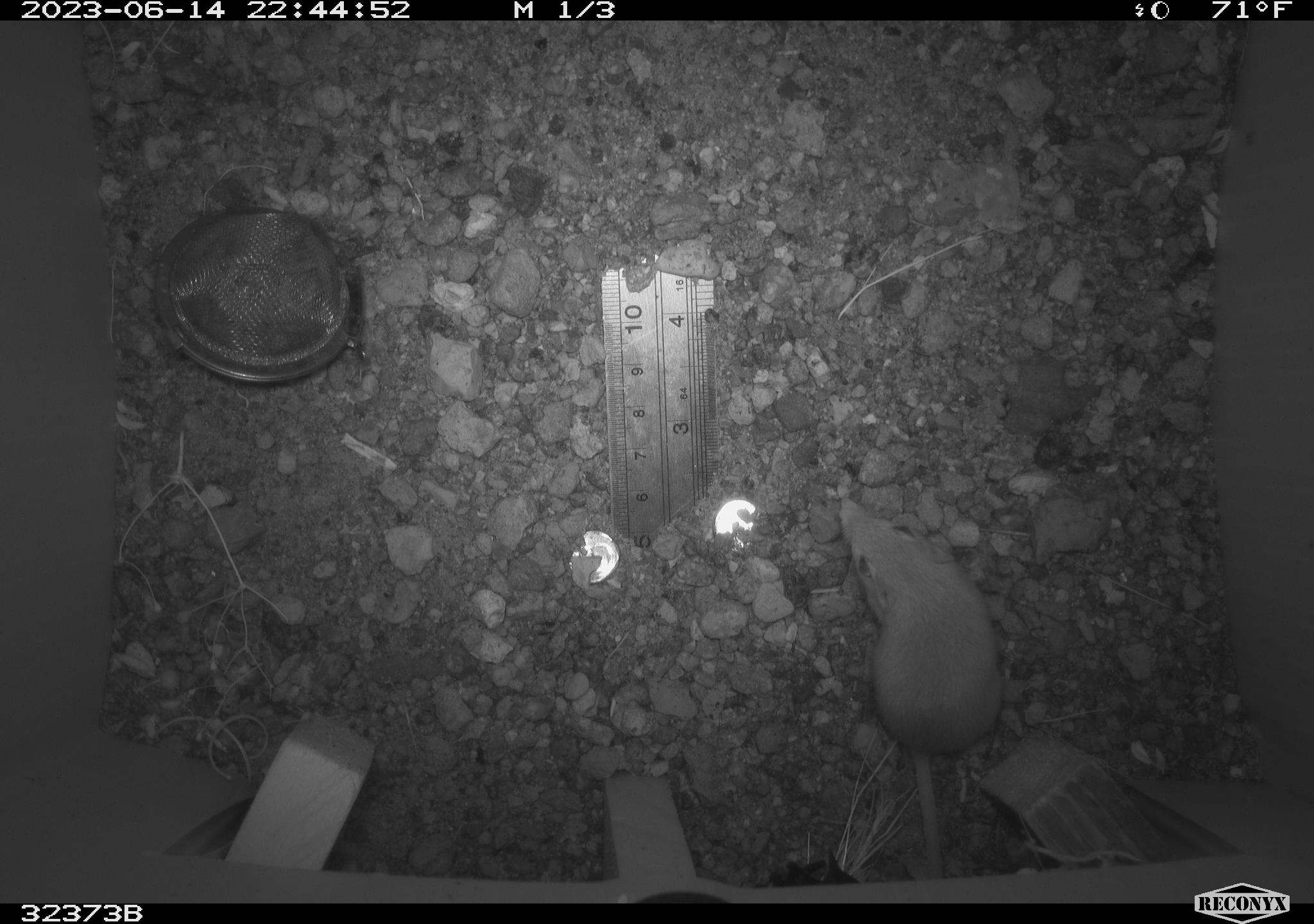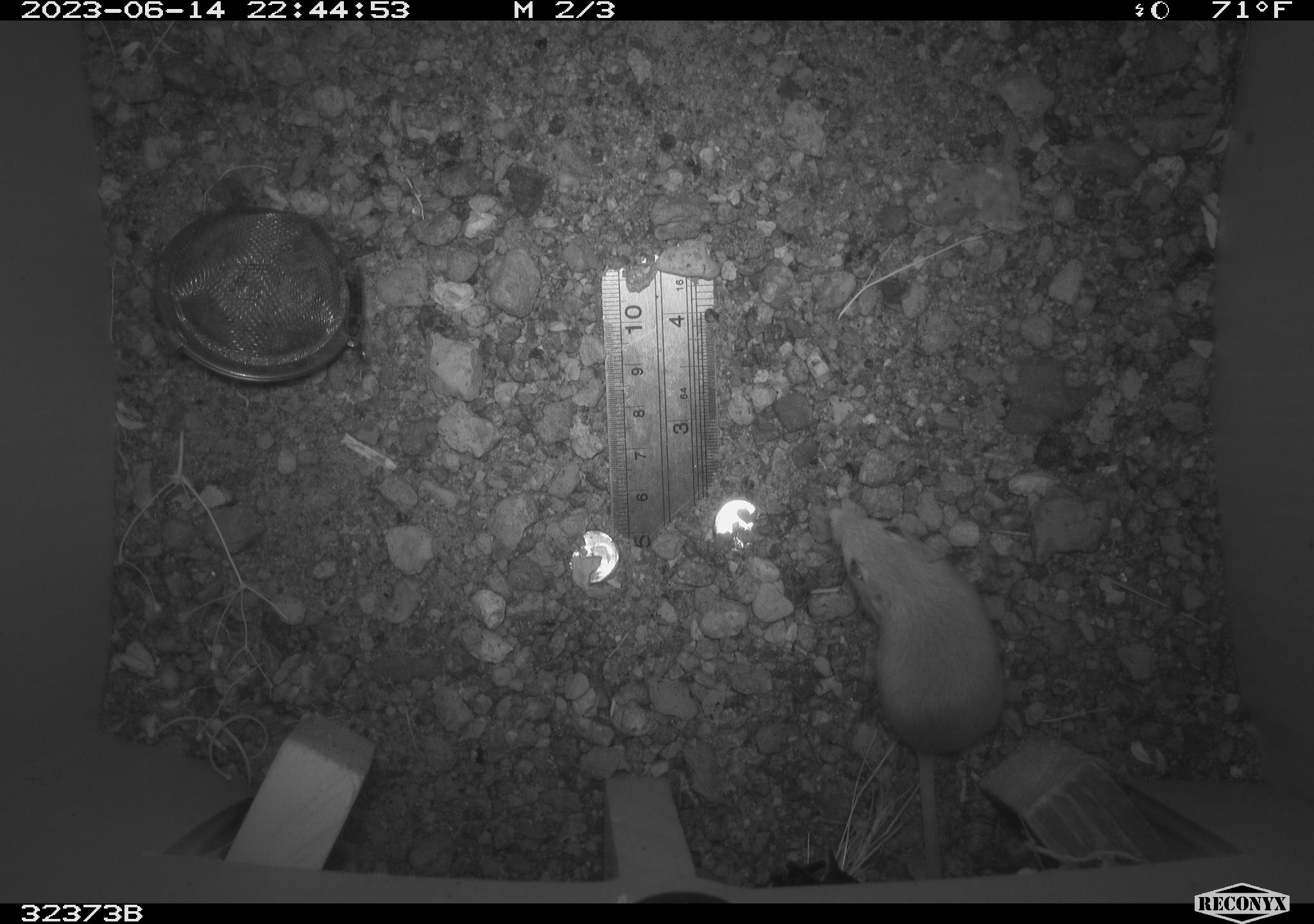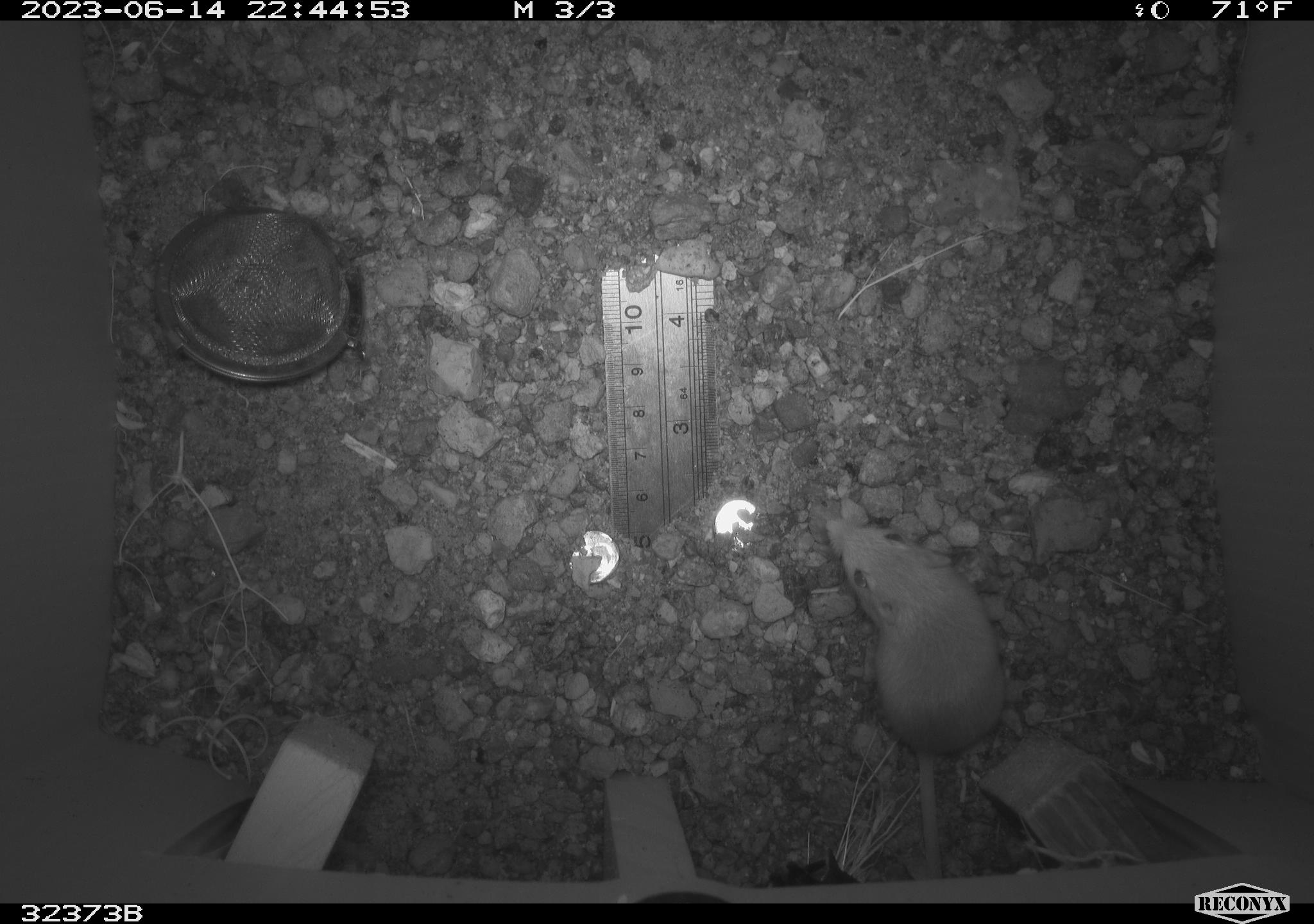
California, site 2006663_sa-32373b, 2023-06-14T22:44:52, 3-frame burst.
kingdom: Animalia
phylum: Chordata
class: Mammalia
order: Rodentia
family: Heteromyidae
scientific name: Heteromyidae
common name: kangaroo rats and pocket mice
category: heteromyidae family